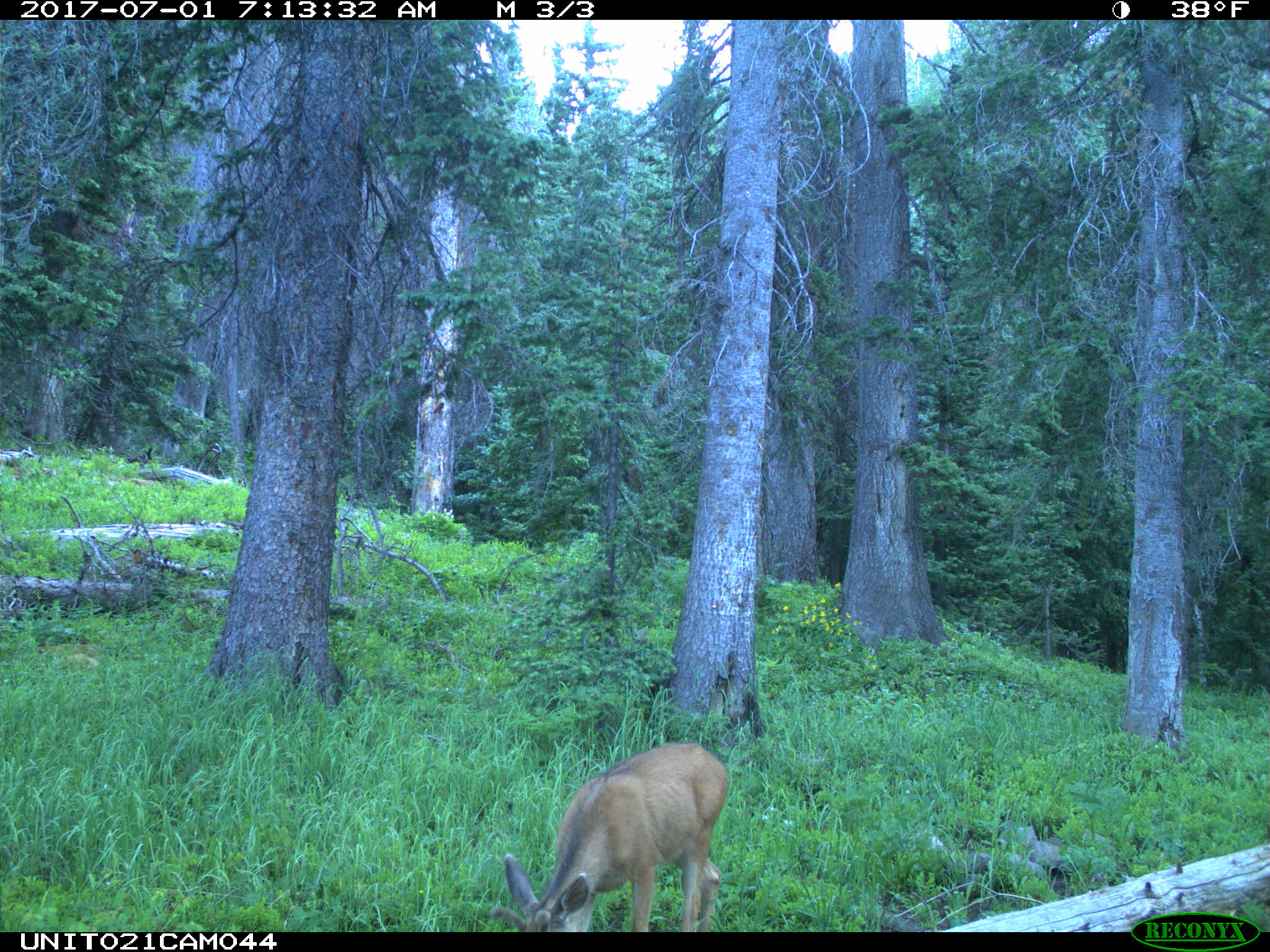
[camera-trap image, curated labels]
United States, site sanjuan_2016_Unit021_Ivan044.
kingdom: Animalia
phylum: Chordata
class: Mammalia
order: Artiodactyla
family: Cervidae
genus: Odocoileus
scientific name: Odocoileus hemionus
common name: mule deer